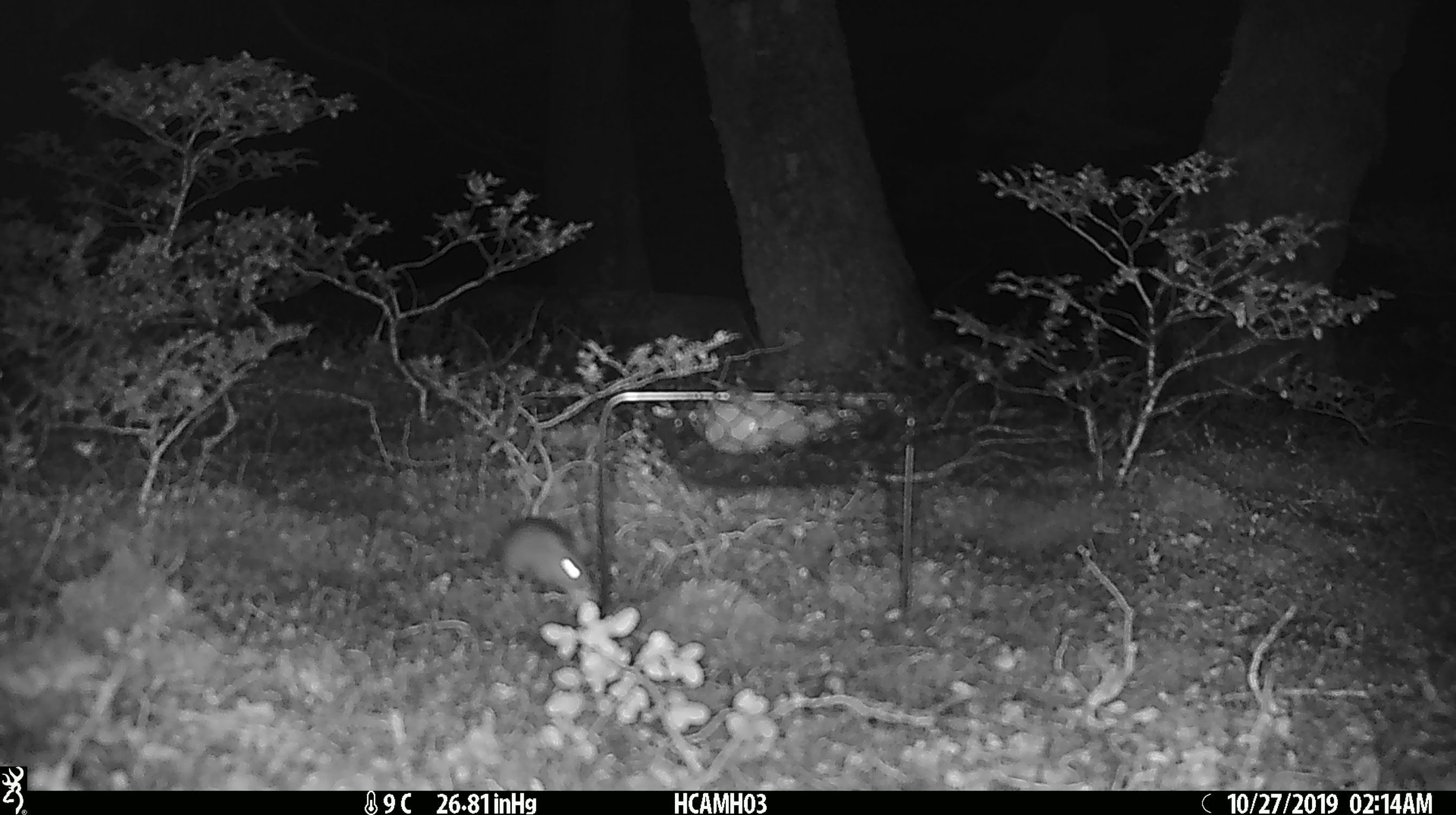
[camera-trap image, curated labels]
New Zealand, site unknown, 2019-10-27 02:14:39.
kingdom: Animalia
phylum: Chordata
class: Mammalia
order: Rodentia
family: Muridae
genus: Mus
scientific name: Mus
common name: mouse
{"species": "mouse (Mus)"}